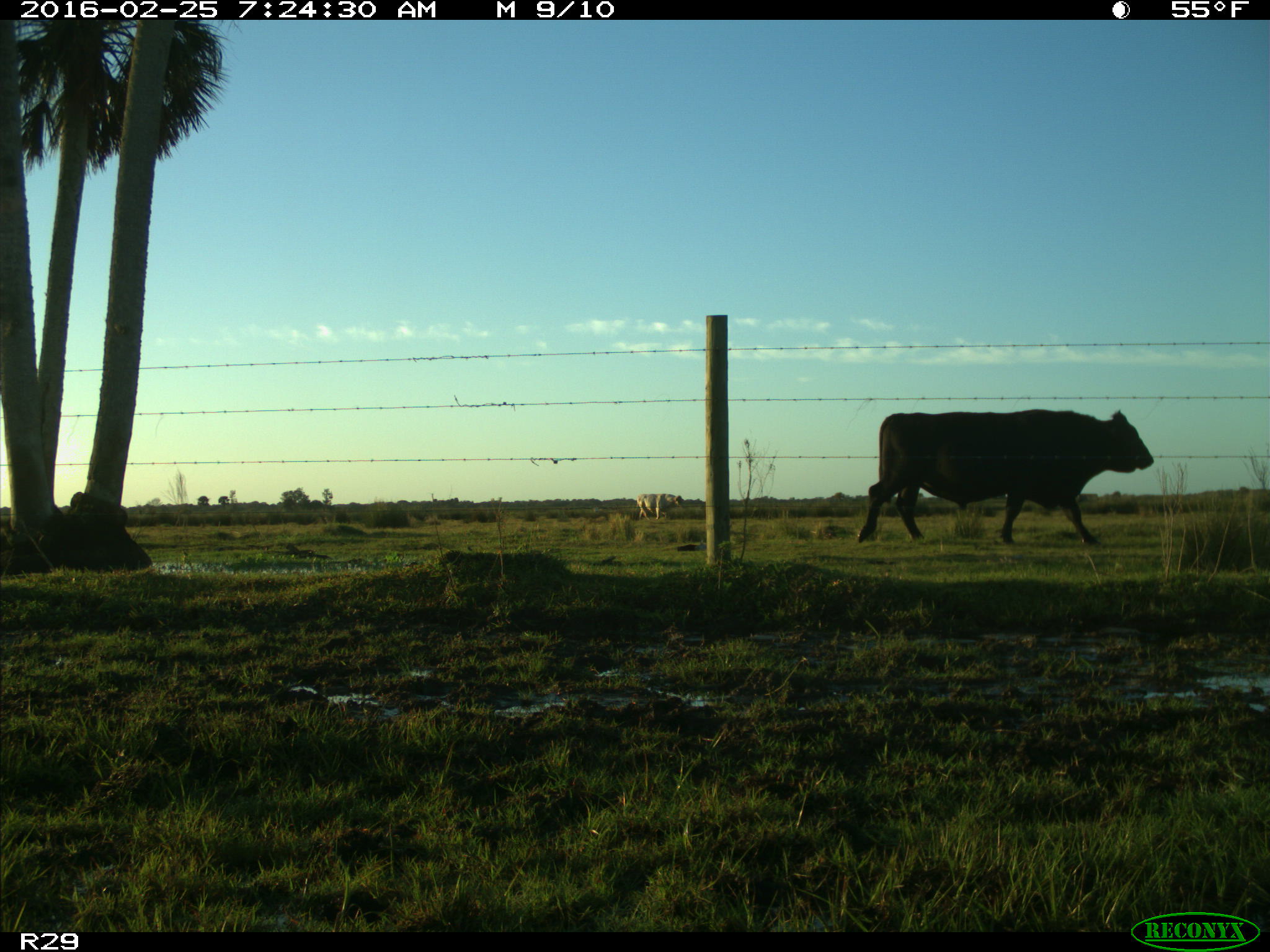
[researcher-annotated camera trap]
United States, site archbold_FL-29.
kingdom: Animalia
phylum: Chordata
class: Mammalia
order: Artiodactyla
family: Bovidae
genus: Bos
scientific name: Bos taurus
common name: domestic cow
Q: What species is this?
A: Bos taurus (domestic cow).